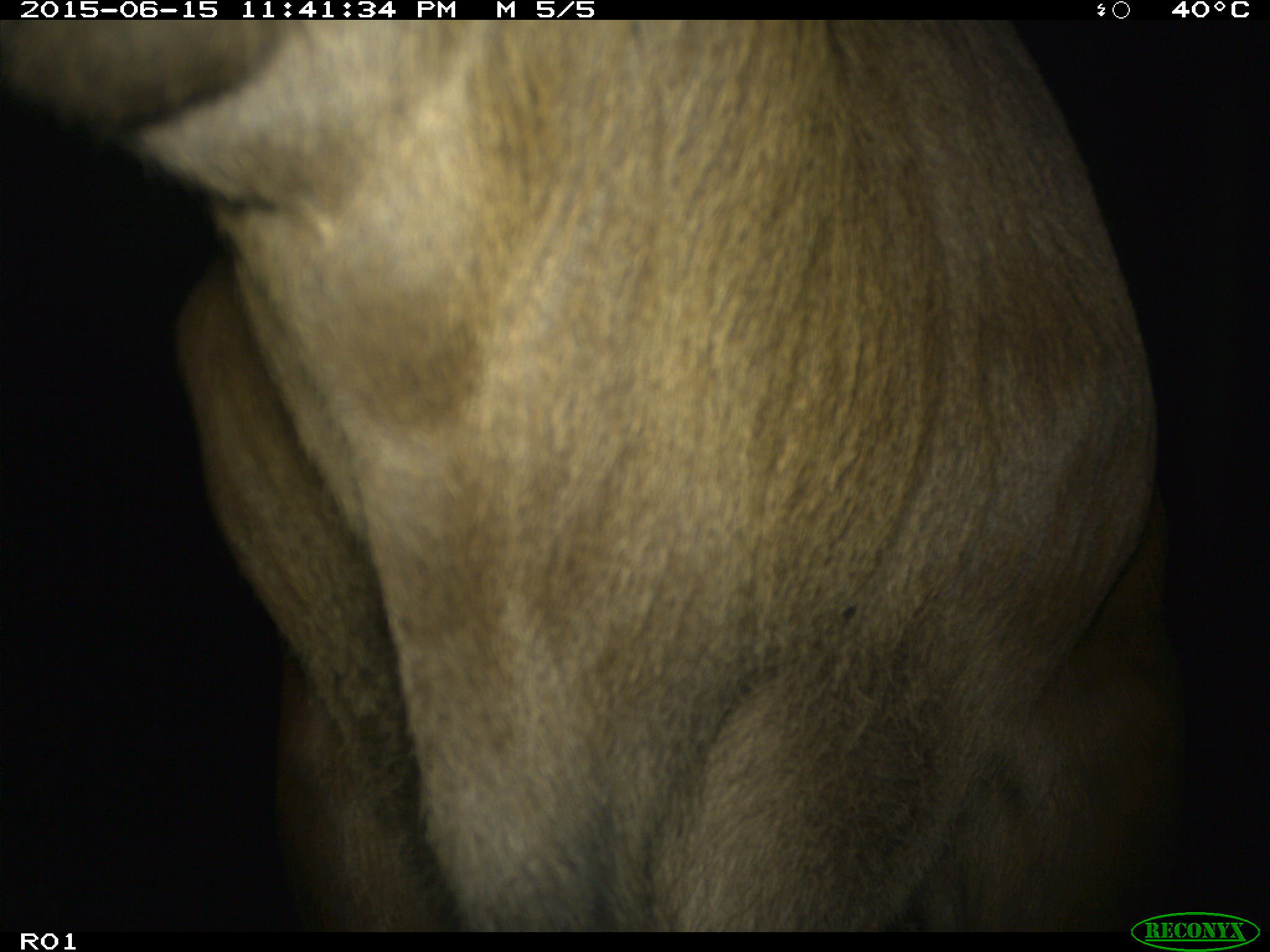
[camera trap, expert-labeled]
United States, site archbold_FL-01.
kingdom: Animalia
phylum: Chordata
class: Mammalia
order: Artiodactyla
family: Bovidae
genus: Bos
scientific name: Bos taurus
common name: domestic cow